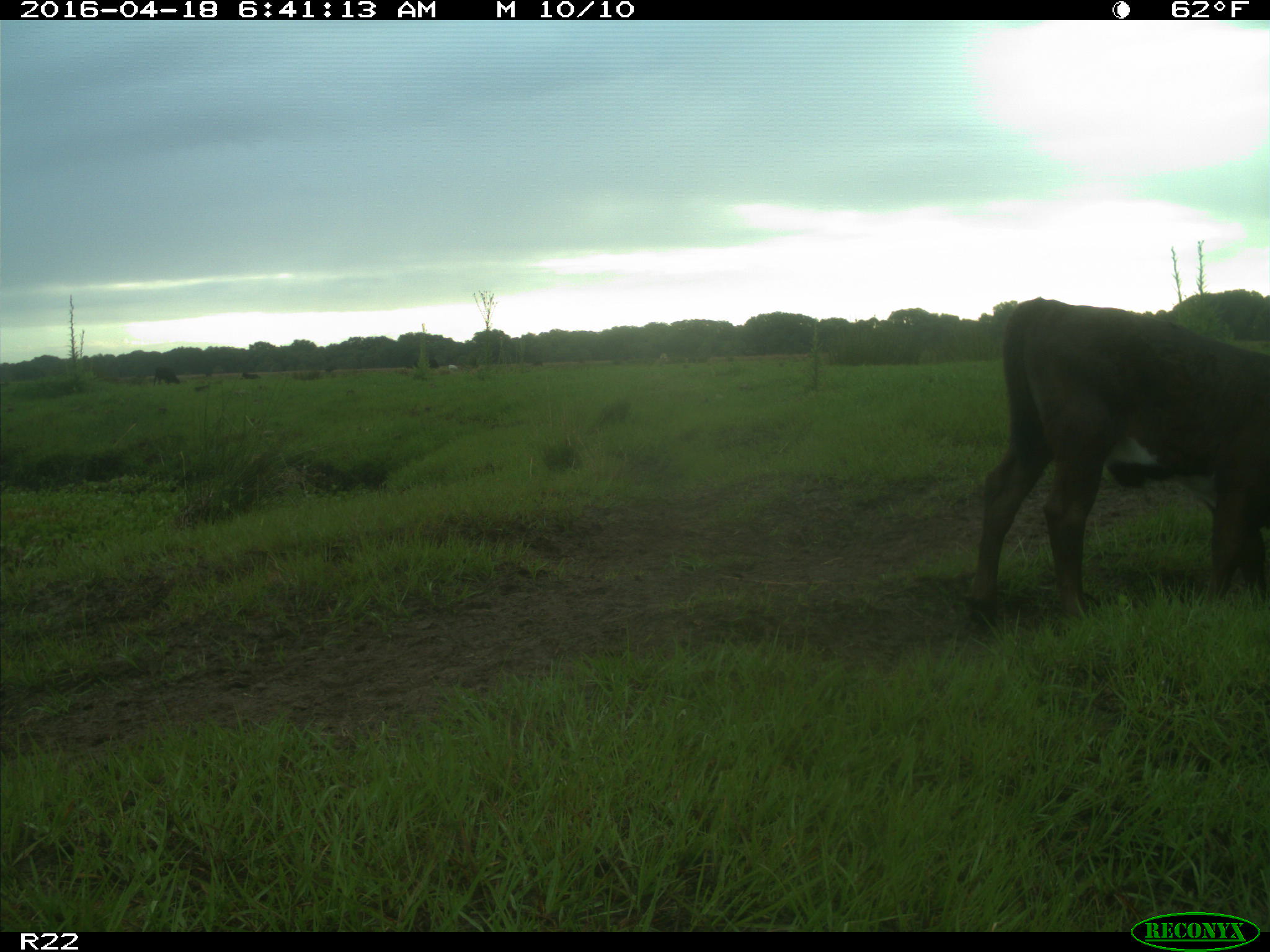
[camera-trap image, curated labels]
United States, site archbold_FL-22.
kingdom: Animalia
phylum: Chordata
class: Mammalia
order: Artiodactyla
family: Bovidae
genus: Bos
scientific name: Bos taurus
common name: domestic cow